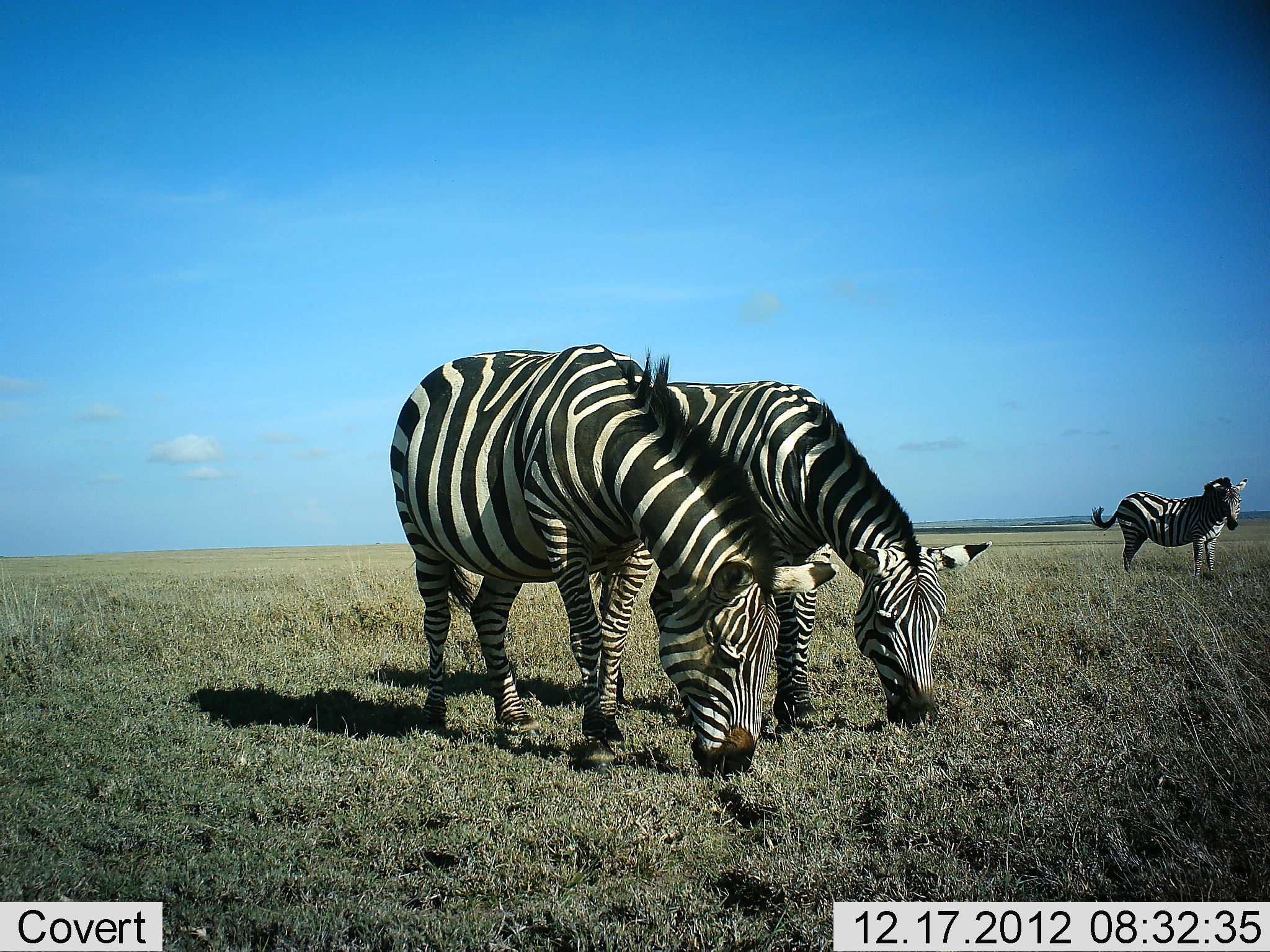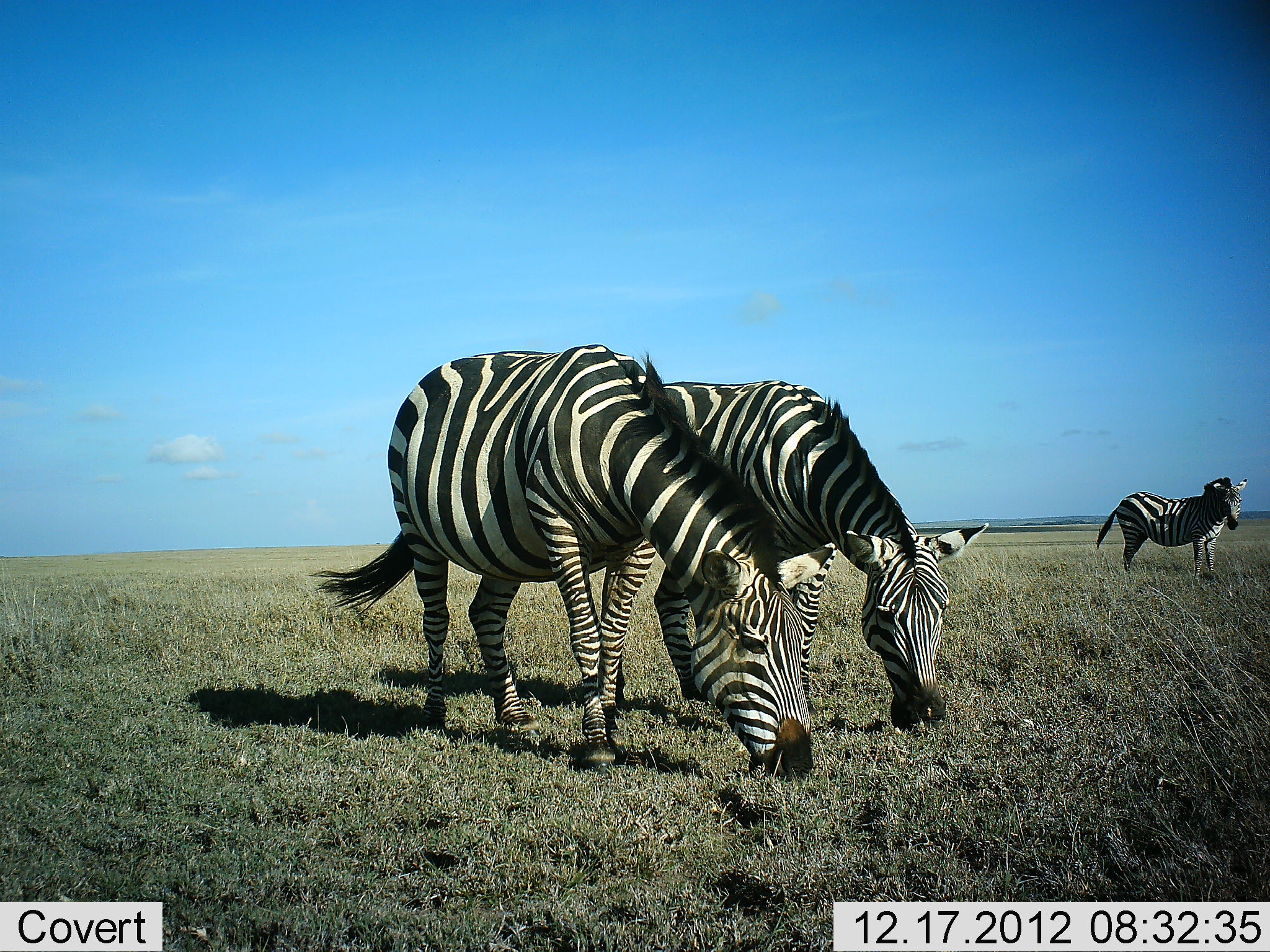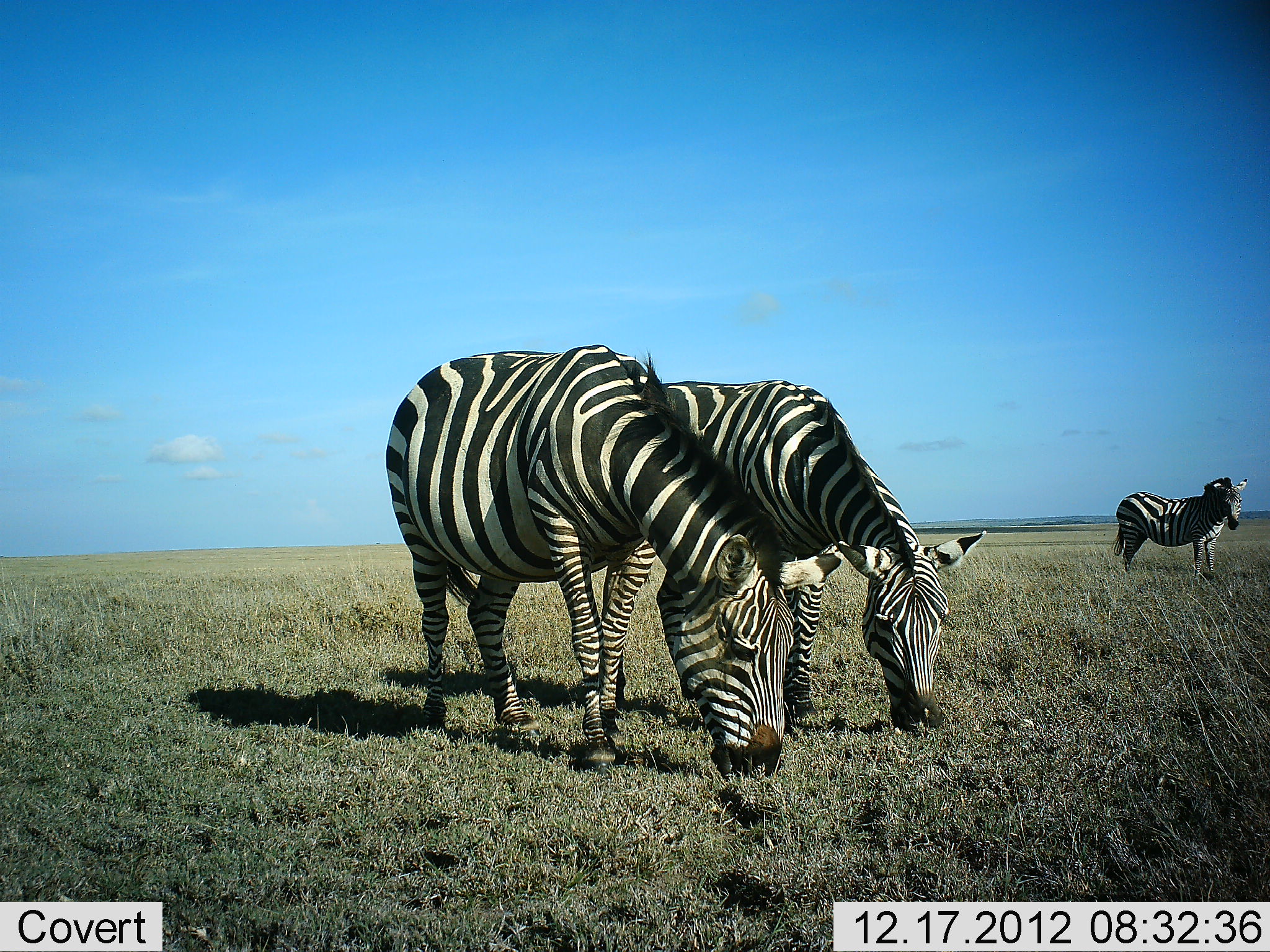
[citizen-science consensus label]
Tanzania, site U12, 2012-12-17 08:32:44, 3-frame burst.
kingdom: Animalia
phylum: Chordata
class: Mammalia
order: Perissodactyla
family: Equidae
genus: Equus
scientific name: Equus quagga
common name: plains zebra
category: zebra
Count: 3.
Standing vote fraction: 80%.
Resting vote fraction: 0%.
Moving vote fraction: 0%.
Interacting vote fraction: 10%.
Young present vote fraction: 0%.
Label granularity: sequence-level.